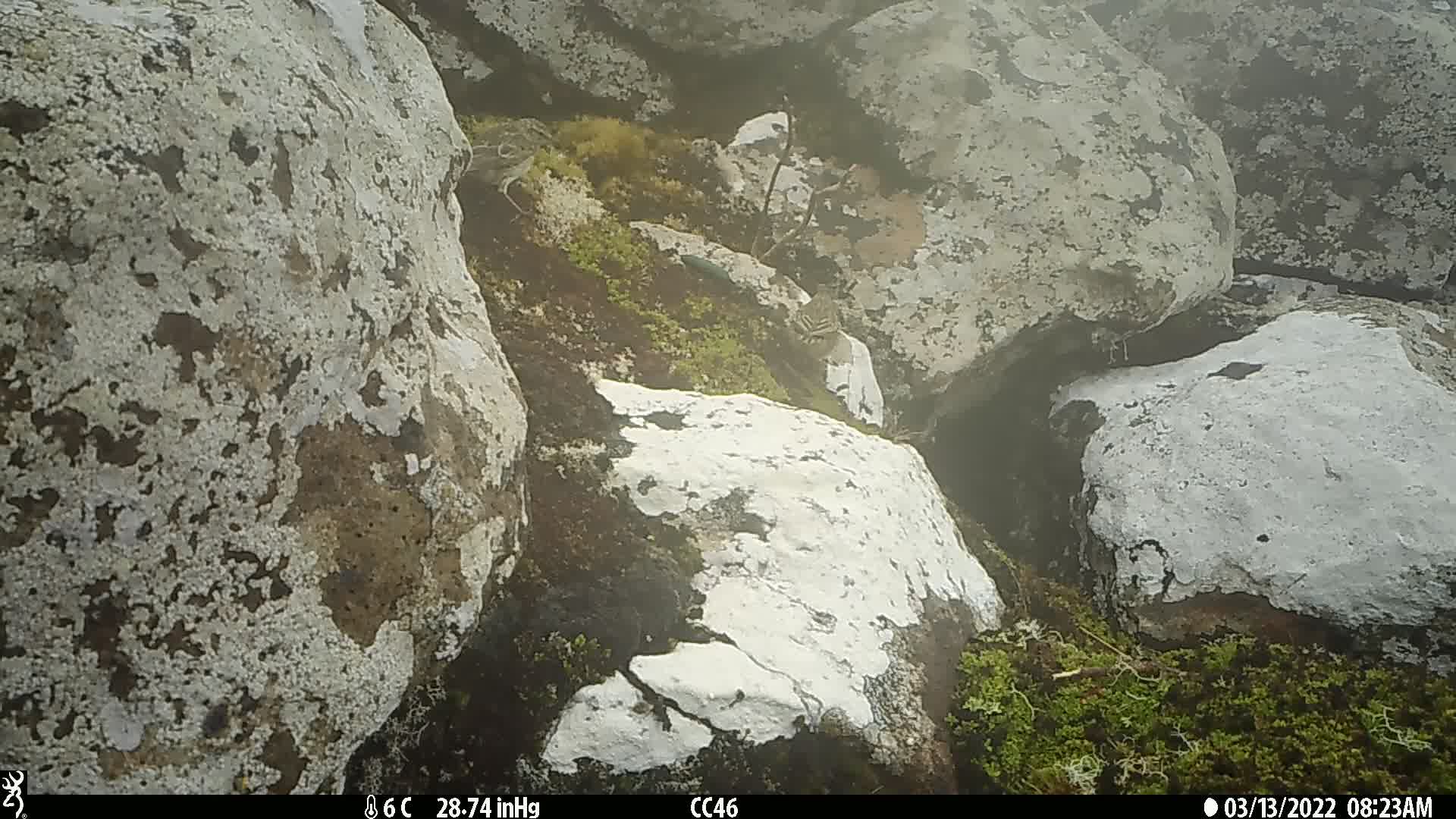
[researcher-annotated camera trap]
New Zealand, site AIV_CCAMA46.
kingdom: Animalia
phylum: Chordata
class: Aves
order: Passeriformes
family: Motacillidae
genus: Anthus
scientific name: Anthus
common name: pipit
Pipit (Anthus).